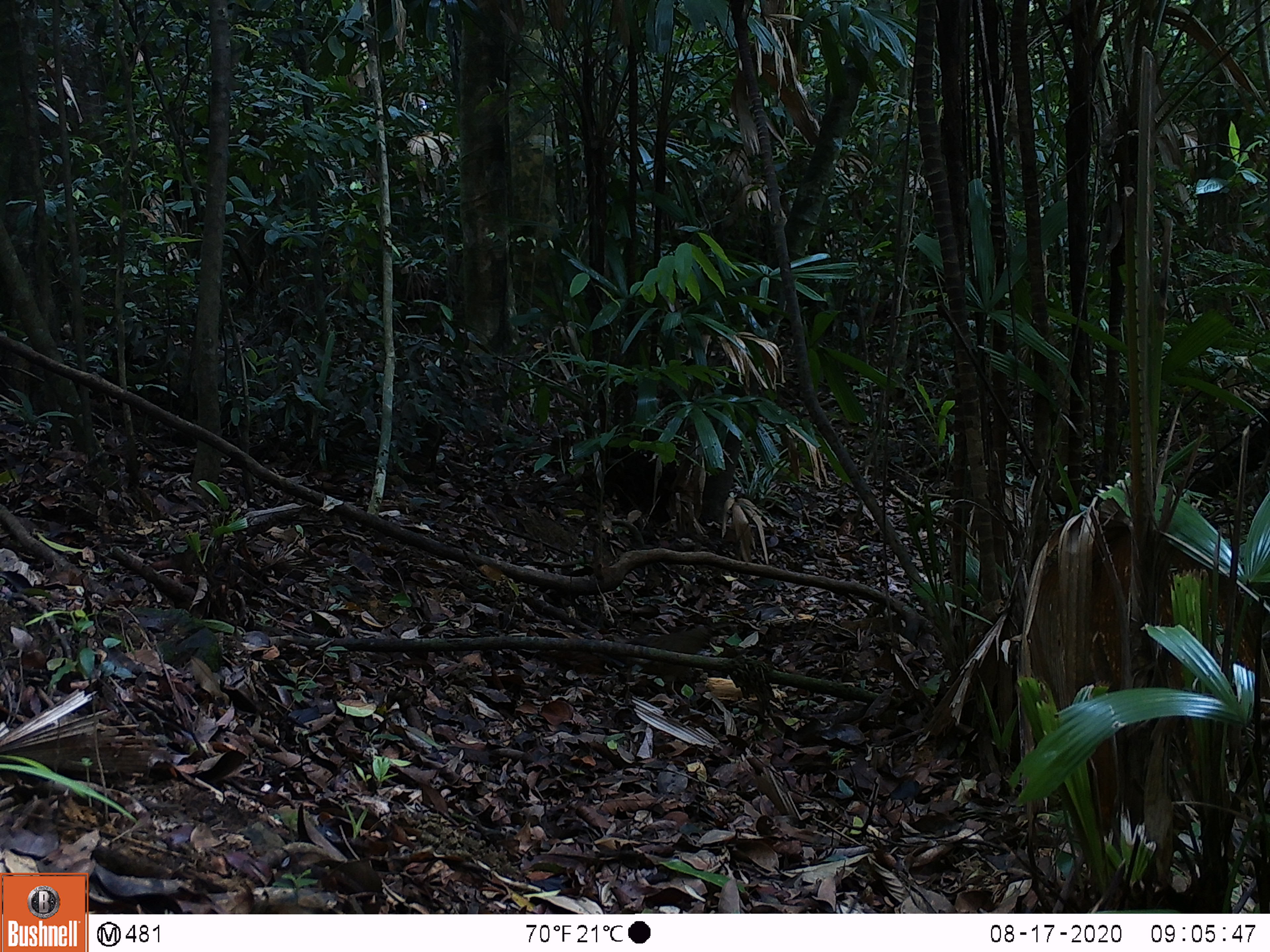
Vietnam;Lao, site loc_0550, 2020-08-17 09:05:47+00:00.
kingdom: Animalia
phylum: Chordata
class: Aves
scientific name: Aves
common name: bird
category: unidentified bird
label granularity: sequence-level